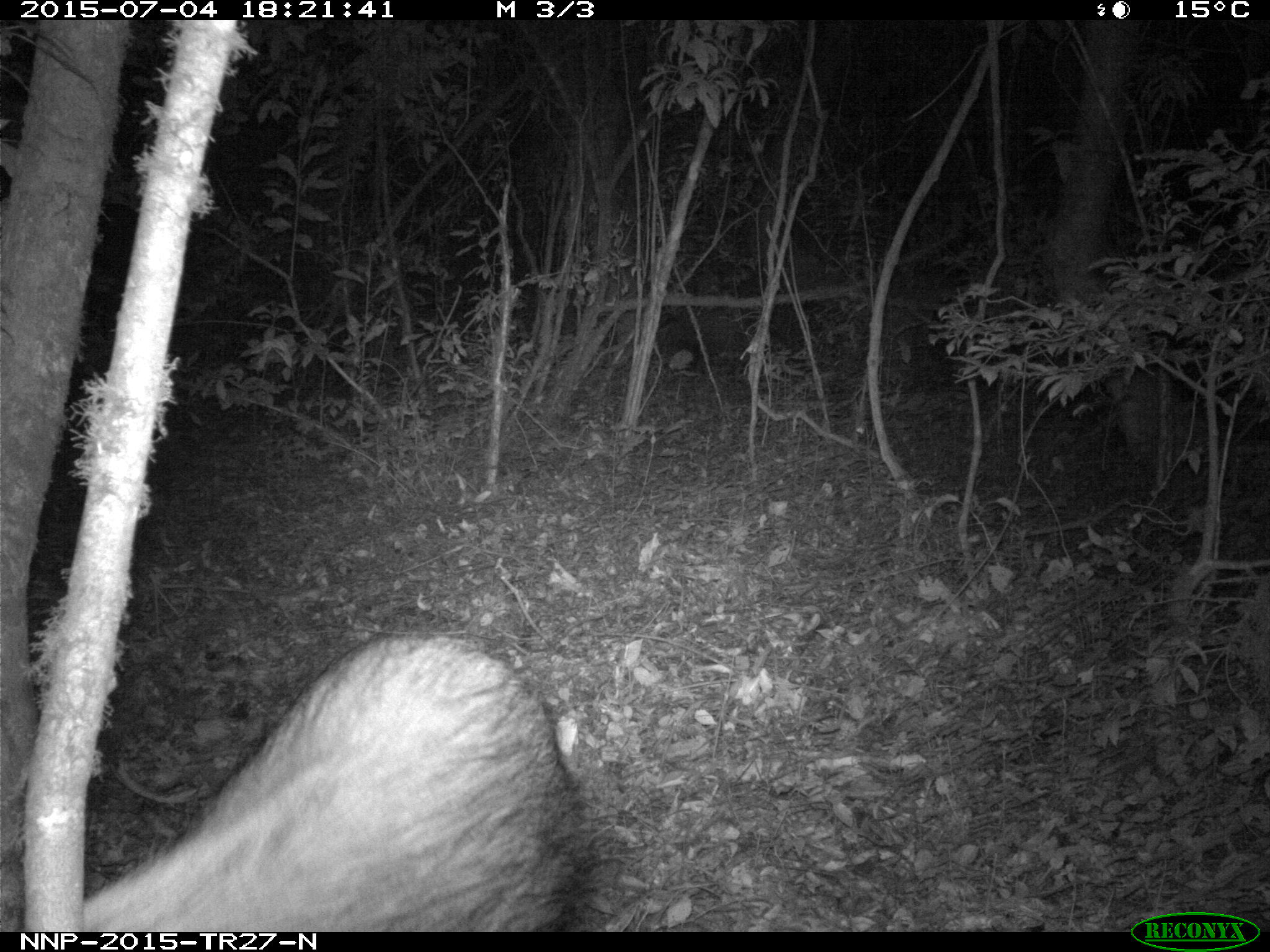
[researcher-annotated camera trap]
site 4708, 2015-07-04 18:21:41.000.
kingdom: Animalia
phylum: Chordata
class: Mammalia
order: Artiodactyla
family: Suidae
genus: Potamochoerus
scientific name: Potamochoerus larvatus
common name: bushpig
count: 1